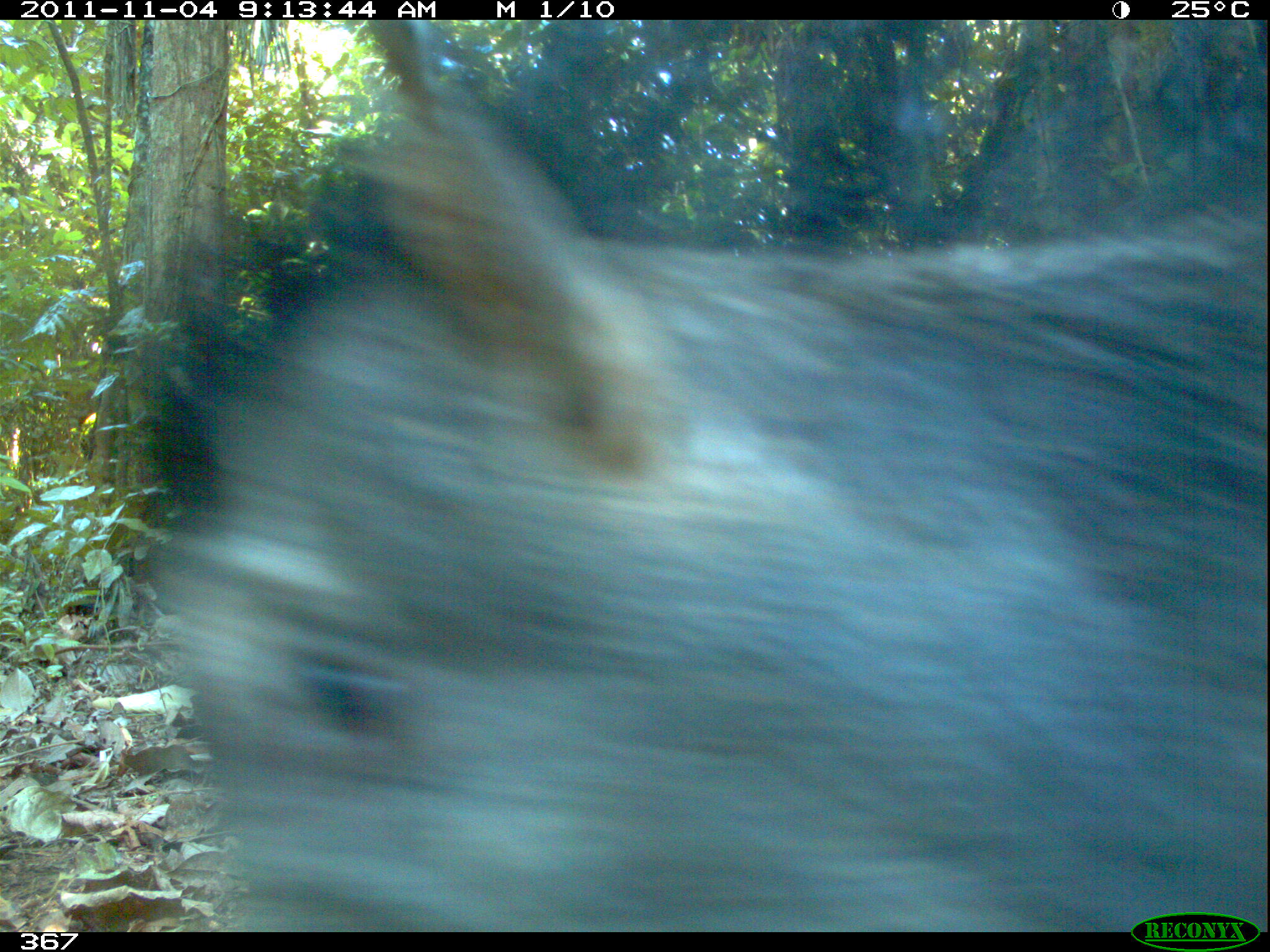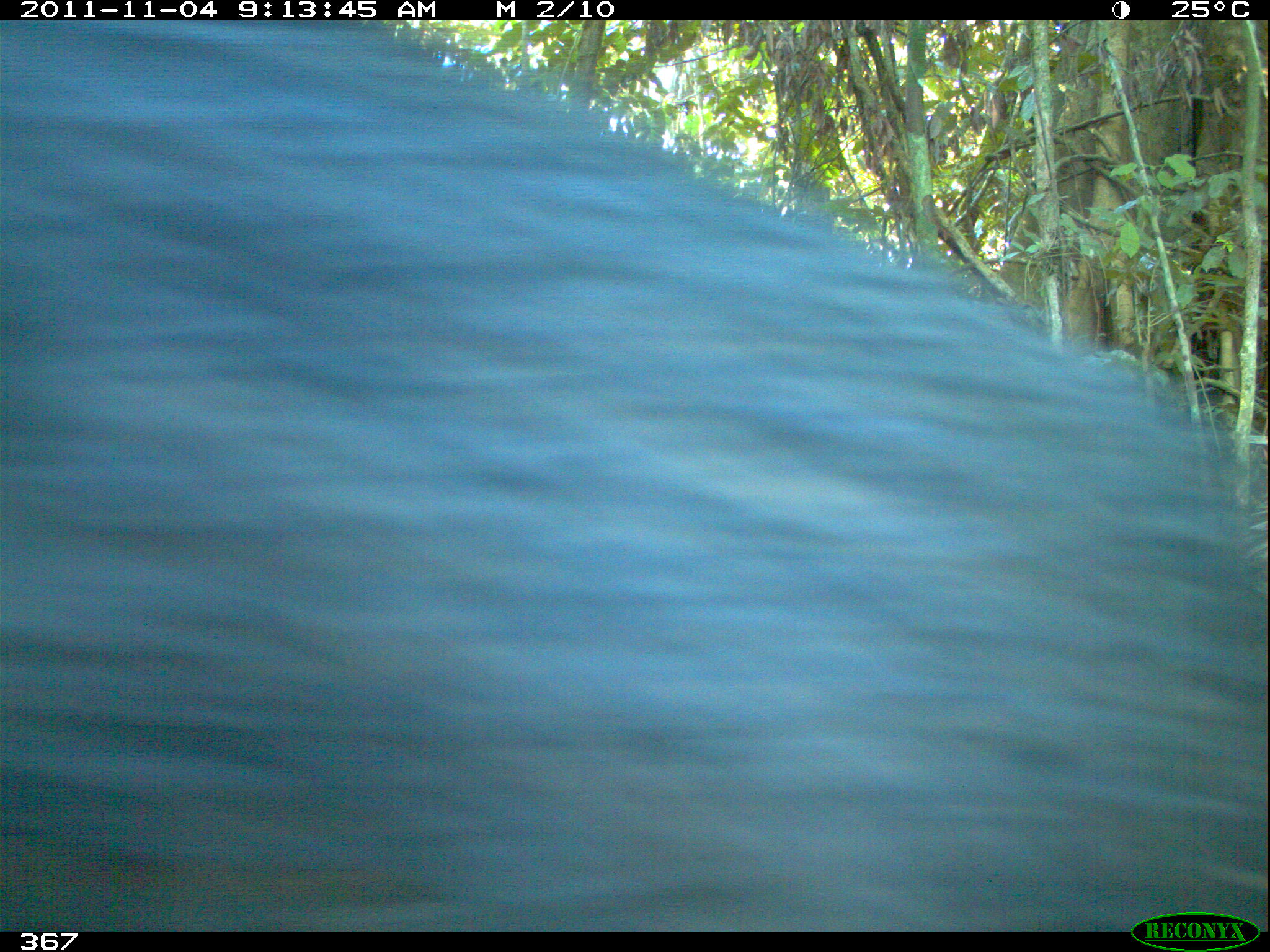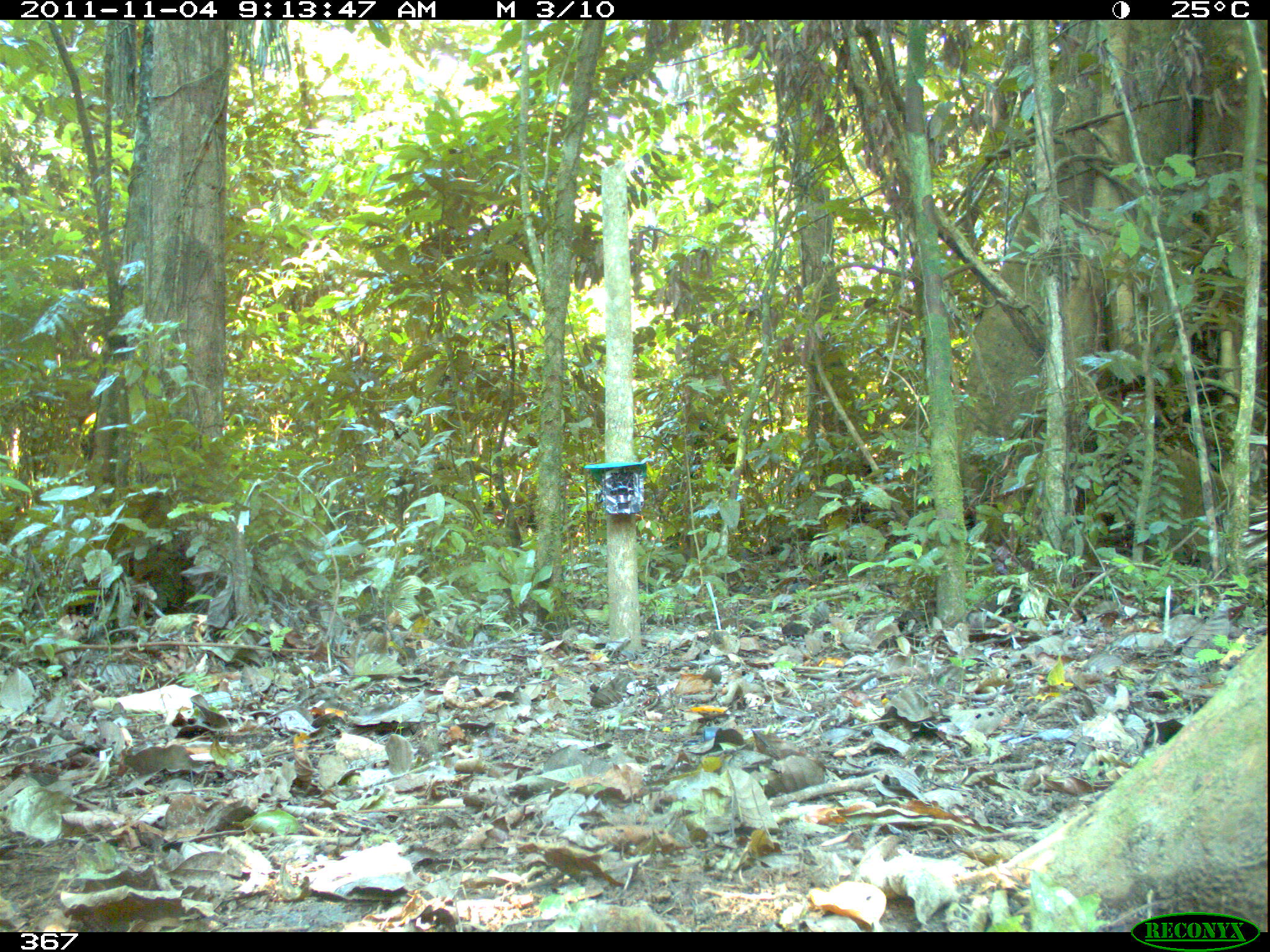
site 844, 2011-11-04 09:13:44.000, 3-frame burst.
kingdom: Animalia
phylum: Chordata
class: Mammalia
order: Artiodactyla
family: Tayassuidae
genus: Tayassu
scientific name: Tayassu pecari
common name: white-lipped peccary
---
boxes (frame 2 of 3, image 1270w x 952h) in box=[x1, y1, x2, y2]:
tayassu pecari: box=[0, 20, 1267, 932]